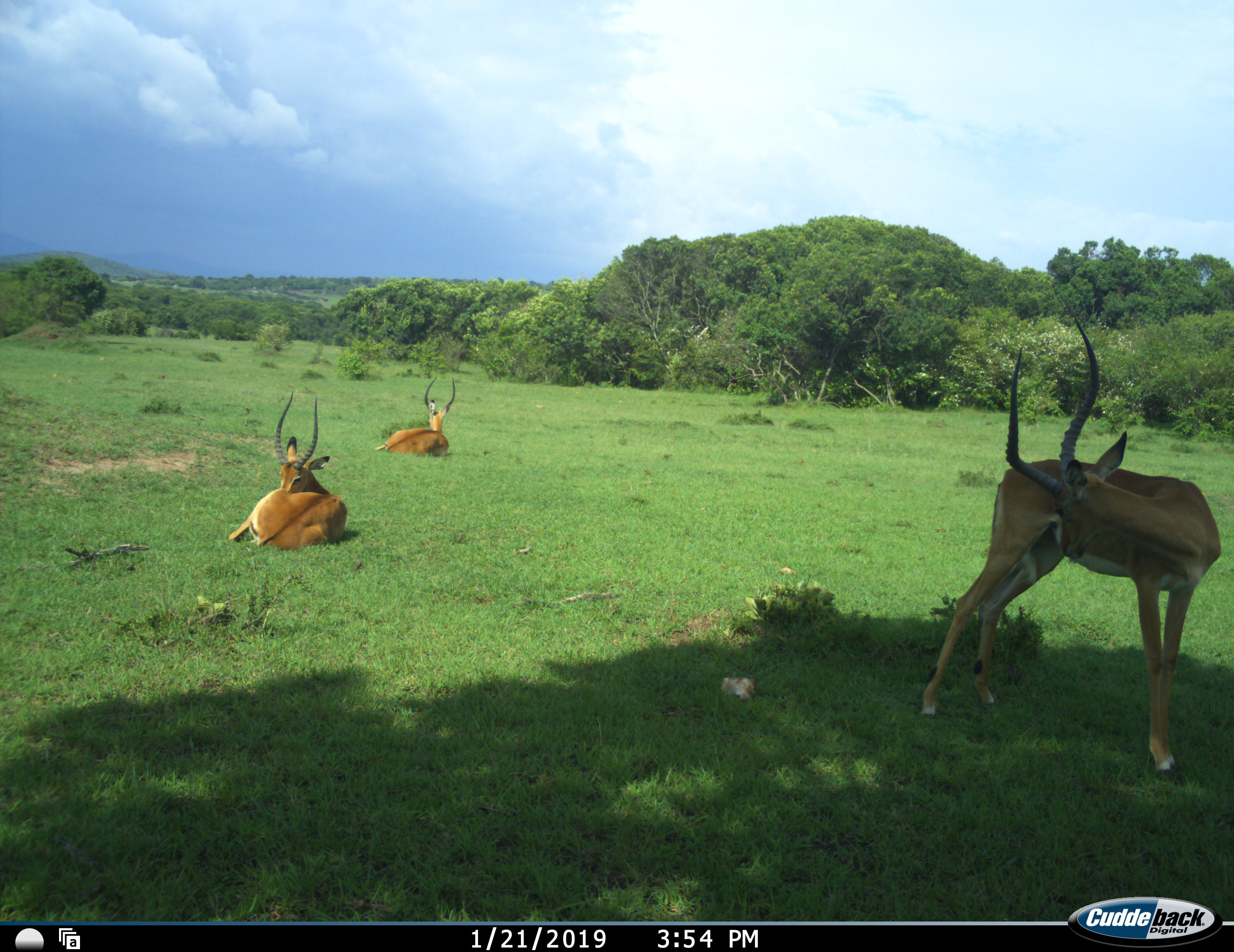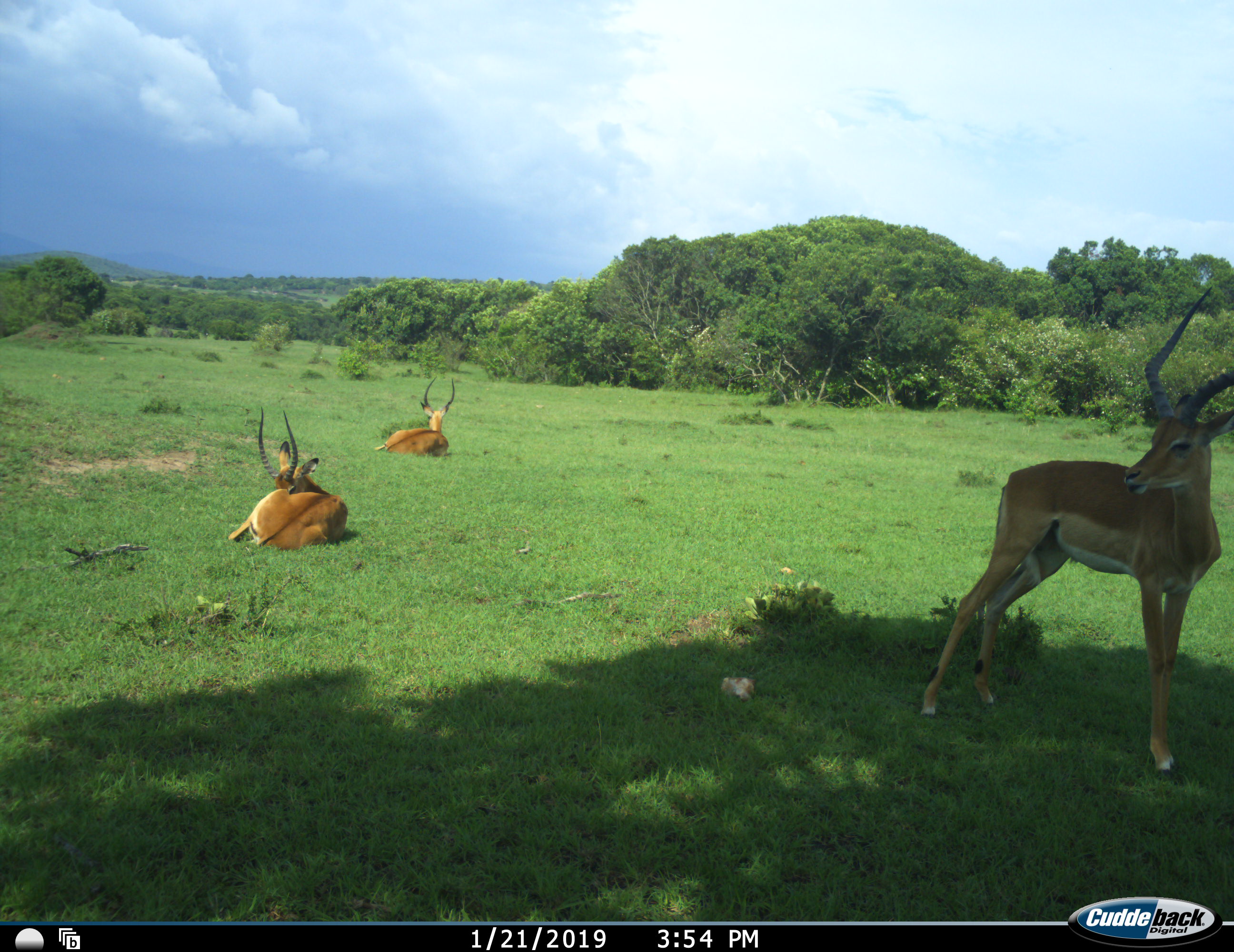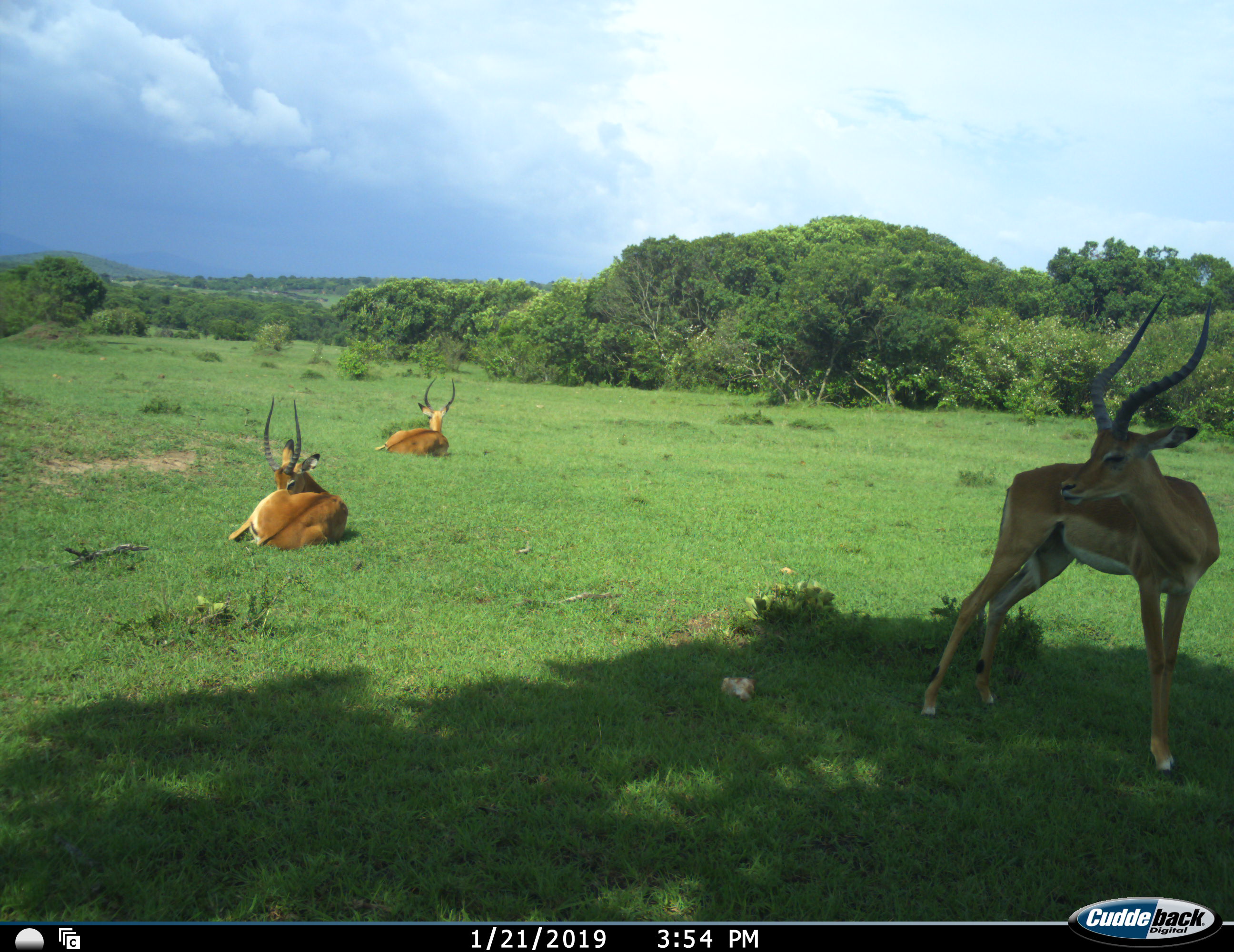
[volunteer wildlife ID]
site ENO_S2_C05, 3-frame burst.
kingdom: Animalia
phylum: Chordata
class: Mammalia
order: Artiodactyla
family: Bovidae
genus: Aepyceros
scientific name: Aepyceros melampus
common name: impala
Impala (Aepyceros melampus), count 3. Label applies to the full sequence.